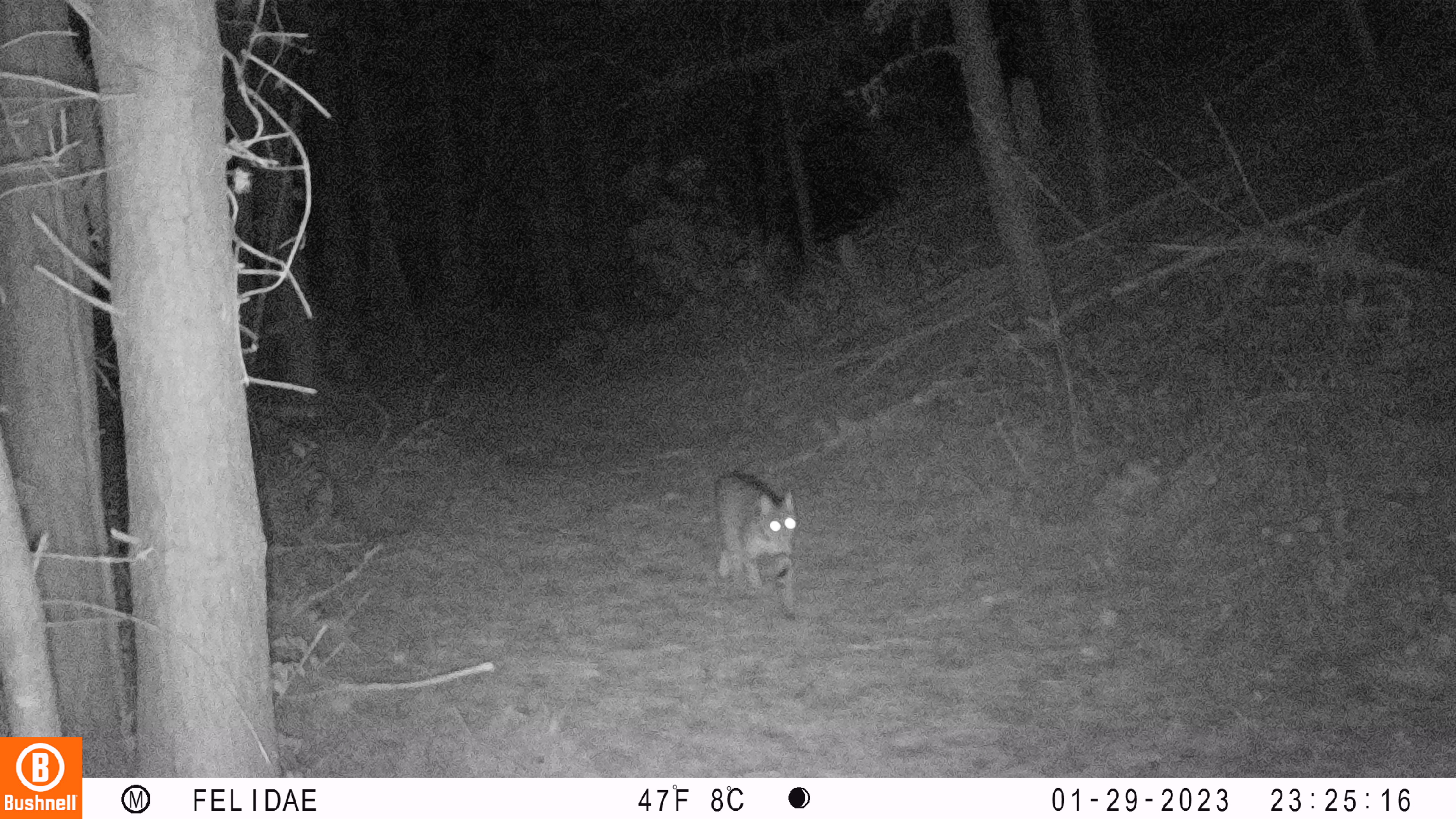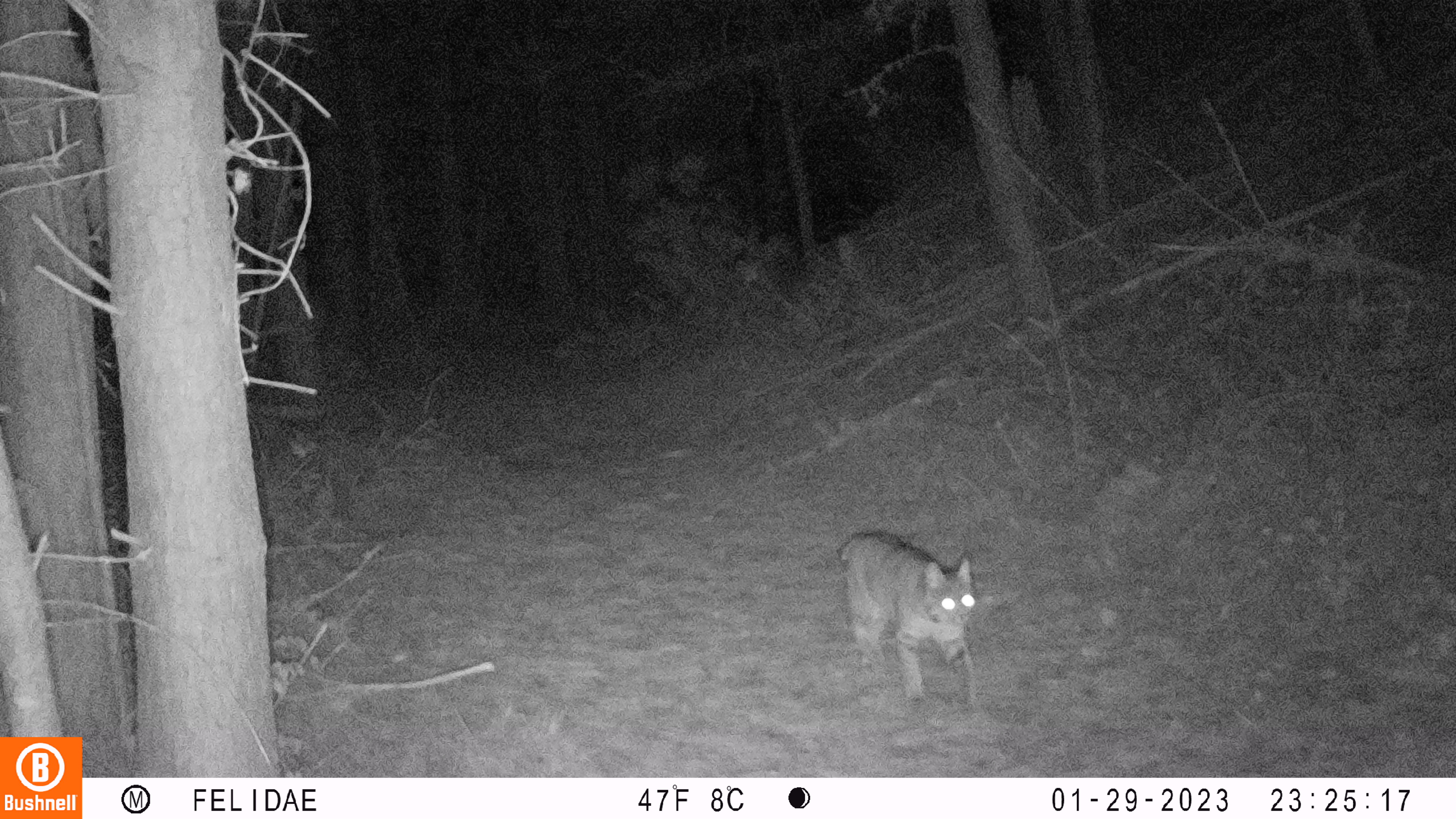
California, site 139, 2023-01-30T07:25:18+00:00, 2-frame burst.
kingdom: Animalia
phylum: Chordata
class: Mammalia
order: Carnivora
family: Felidae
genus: Lynx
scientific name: Lynx rufus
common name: bobcat